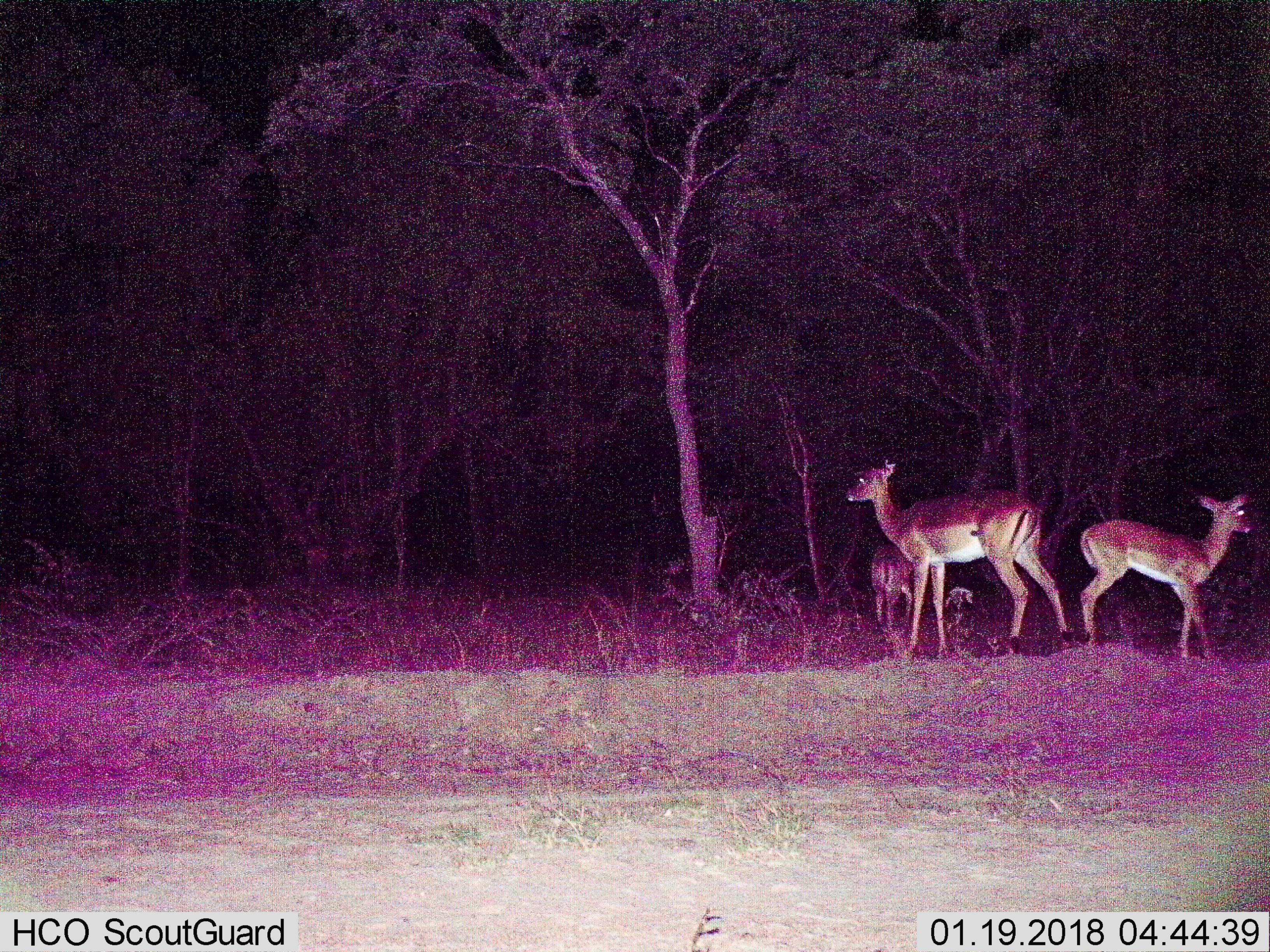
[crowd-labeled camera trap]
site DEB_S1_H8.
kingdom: Animalia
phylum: Chordata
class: Mammalia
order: Artiodactyla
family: Bovidae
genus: Aepyceros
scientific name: Aepyceros melampus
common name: impala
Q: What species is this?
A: Impala (Aepyceros melampus).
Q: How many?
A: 3.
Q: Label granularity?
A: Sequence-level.